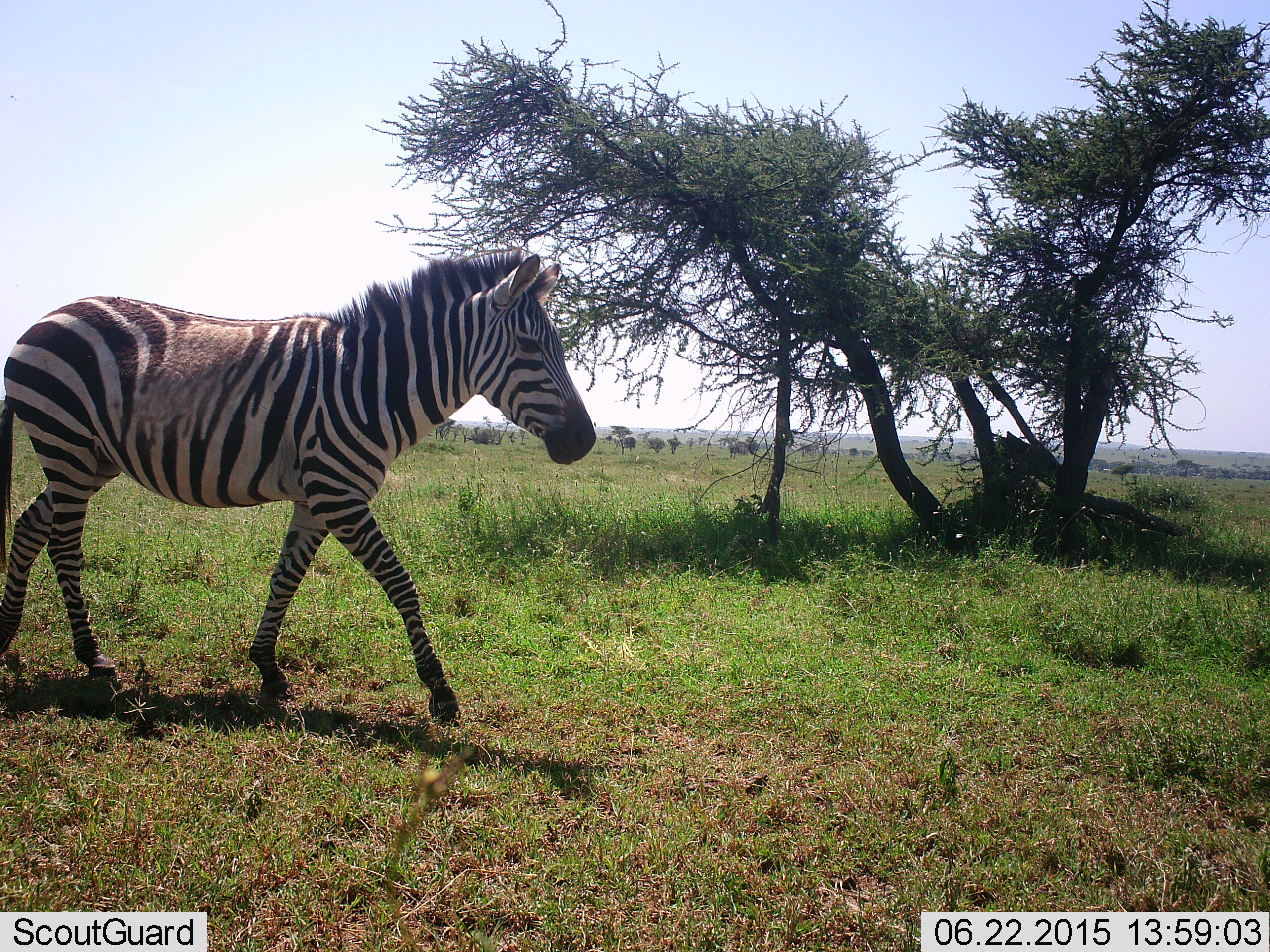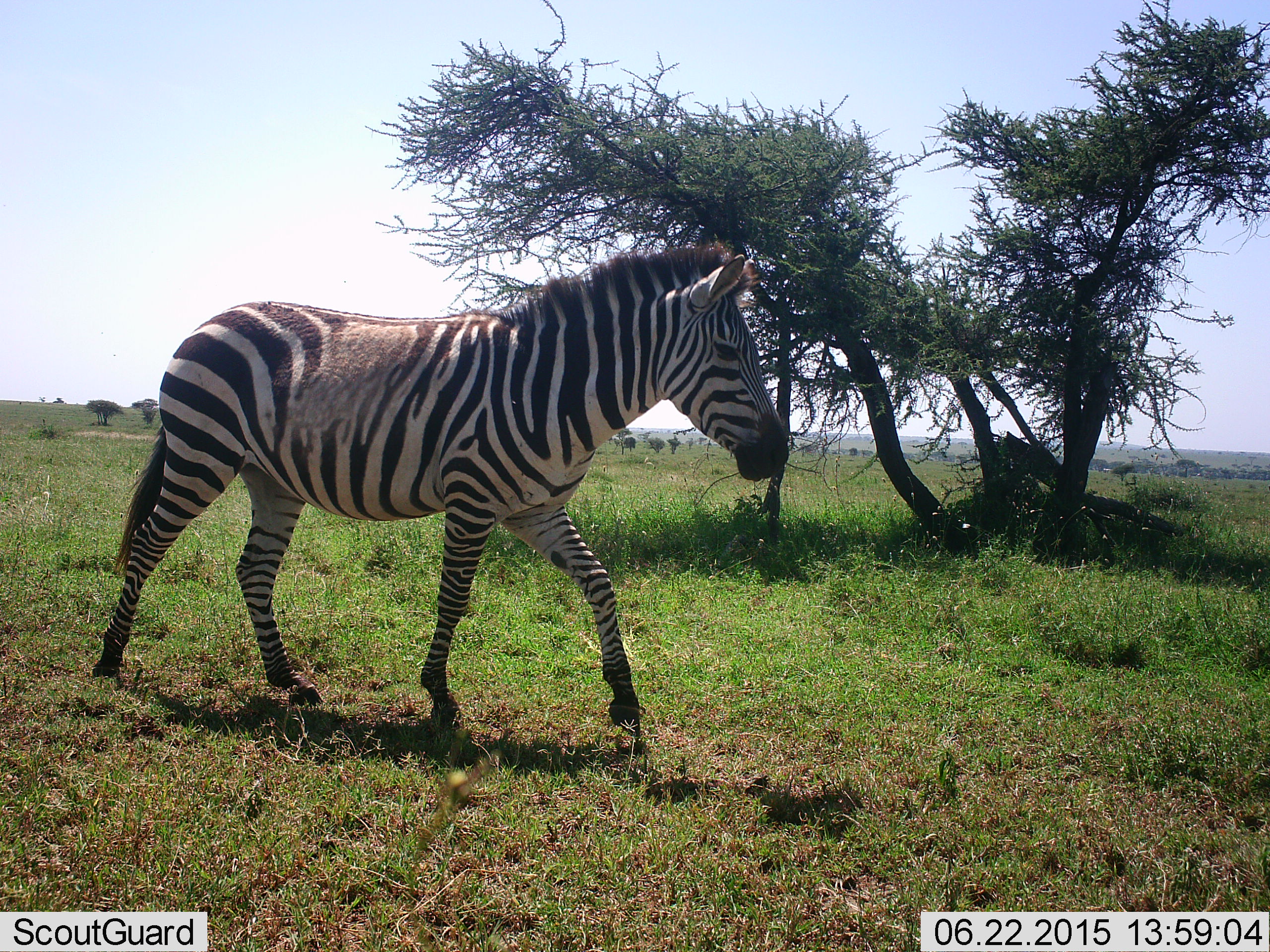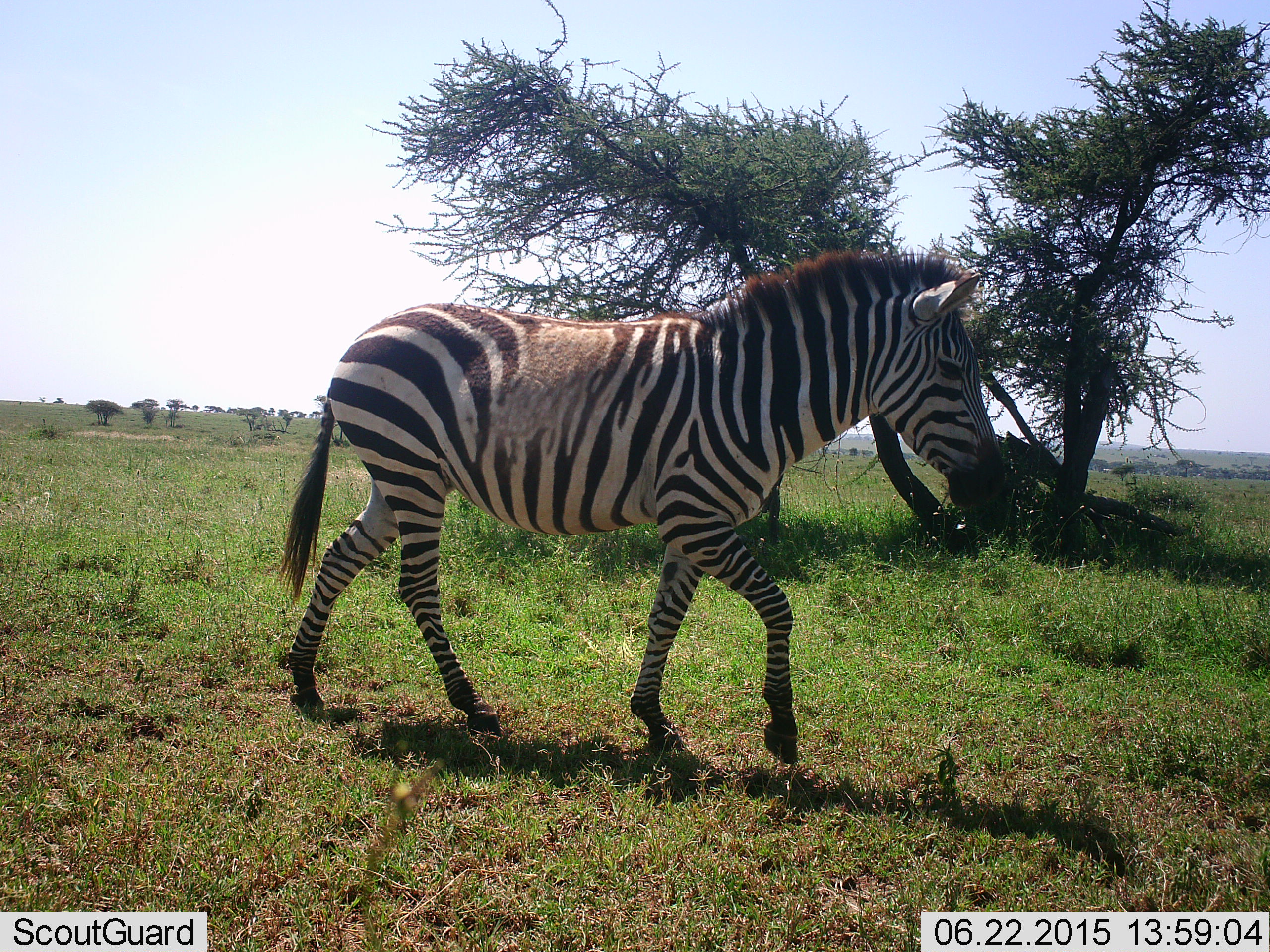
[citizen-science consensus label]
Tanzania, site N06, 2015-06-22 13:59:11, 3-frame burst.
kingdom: Animalia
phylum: Chordata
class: Mammalia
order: Perissodactyla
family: Equidae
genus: Equus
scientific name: Equus quagga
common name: plains zebra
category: zebra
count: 1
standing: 10%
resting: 0%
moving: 100%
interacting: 0%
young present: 0%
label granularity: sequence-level